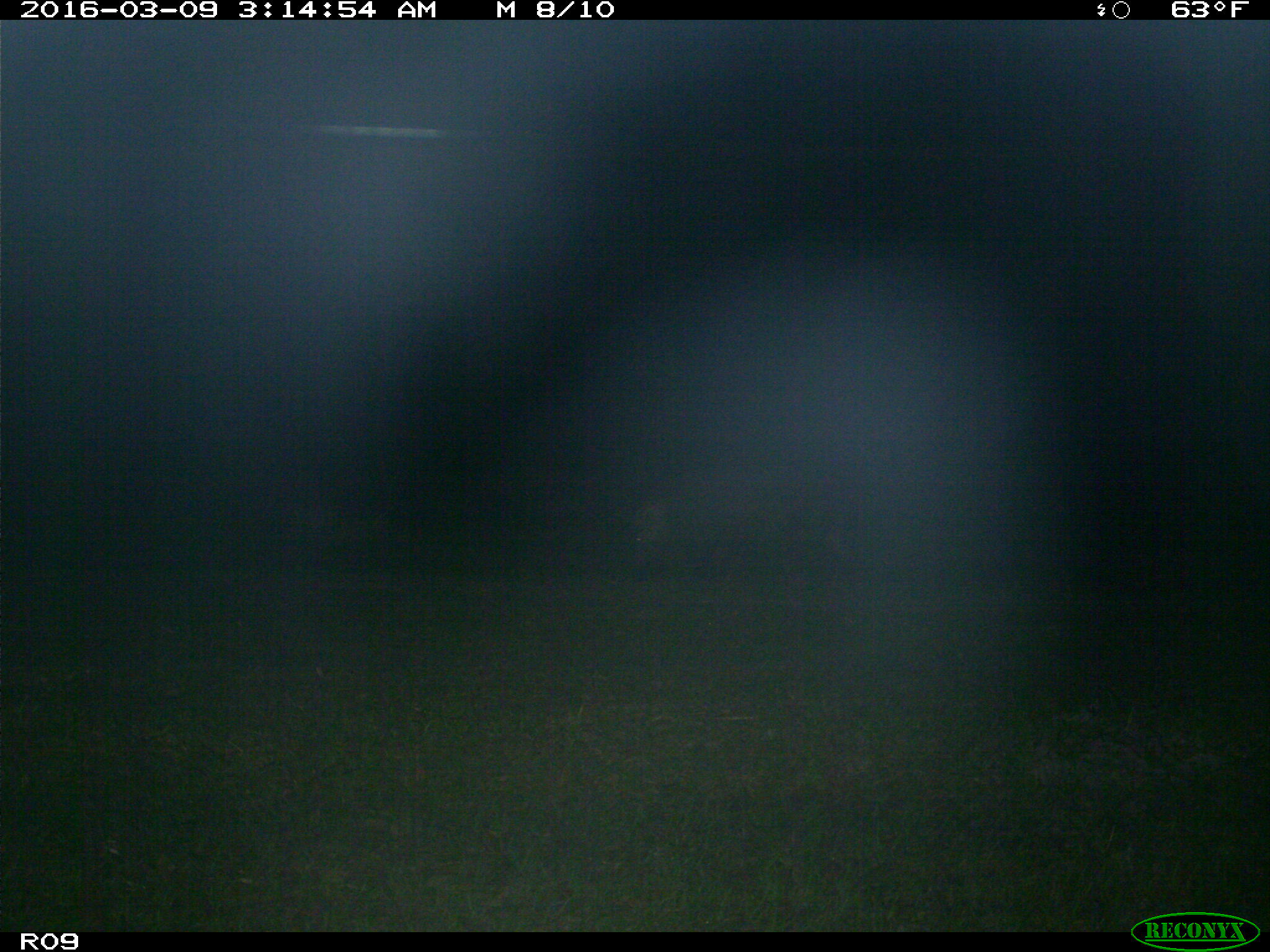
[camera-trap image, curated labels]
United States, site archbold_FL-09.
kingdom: Animalia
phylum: Chordata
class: Mammalia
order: Artiodactyla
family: Suidae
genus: Sus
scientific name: Sus scrofa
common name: wild boar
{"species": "Sus scrofa (wild boar)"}